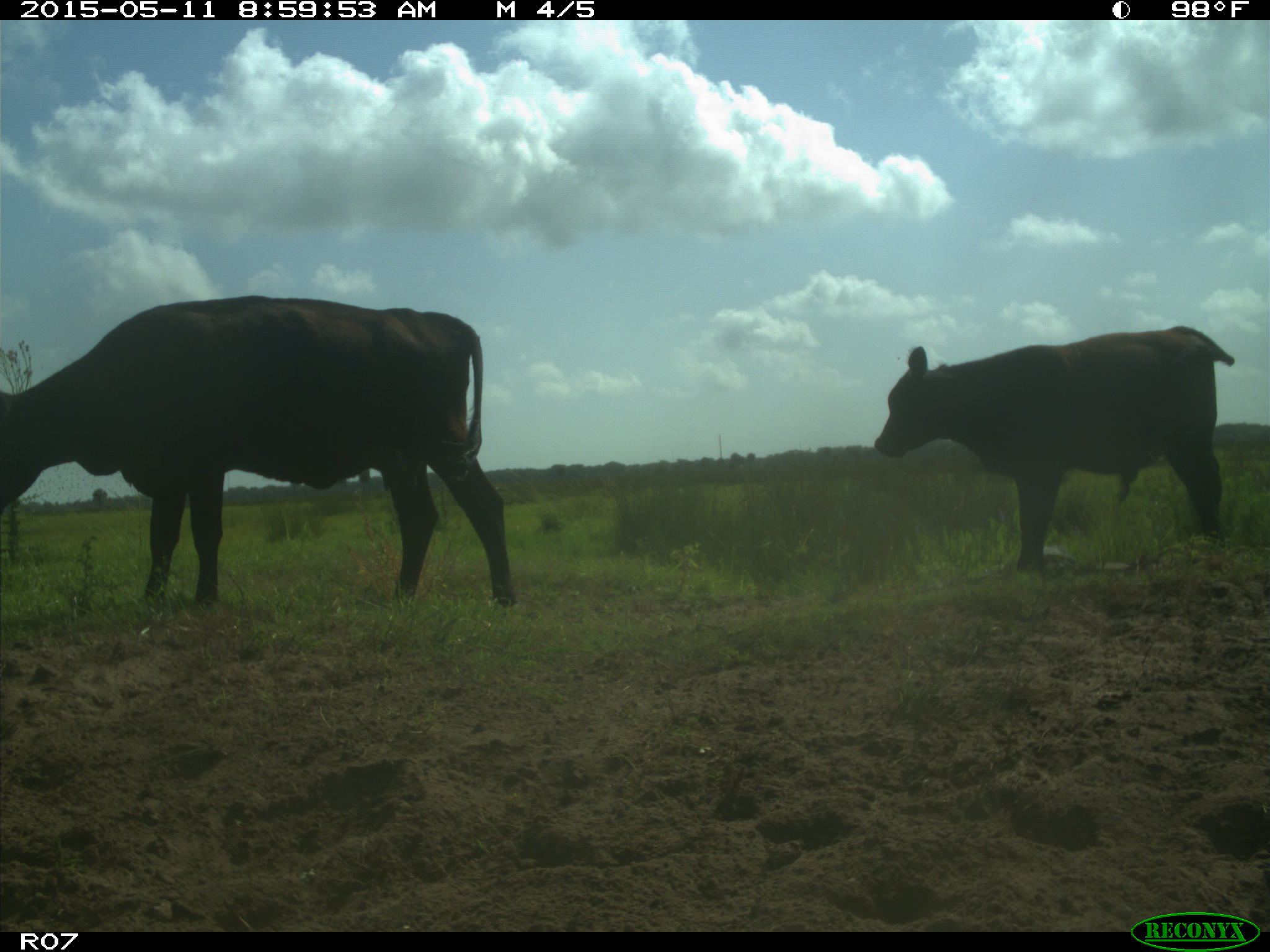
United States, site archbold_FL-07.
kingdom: Animalia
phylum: Chordata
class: Mammalia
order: Artiodactyla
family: Bovidae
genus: Bos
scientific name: Bos taurus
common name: domestic cow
Bos taurus (domestic cow).